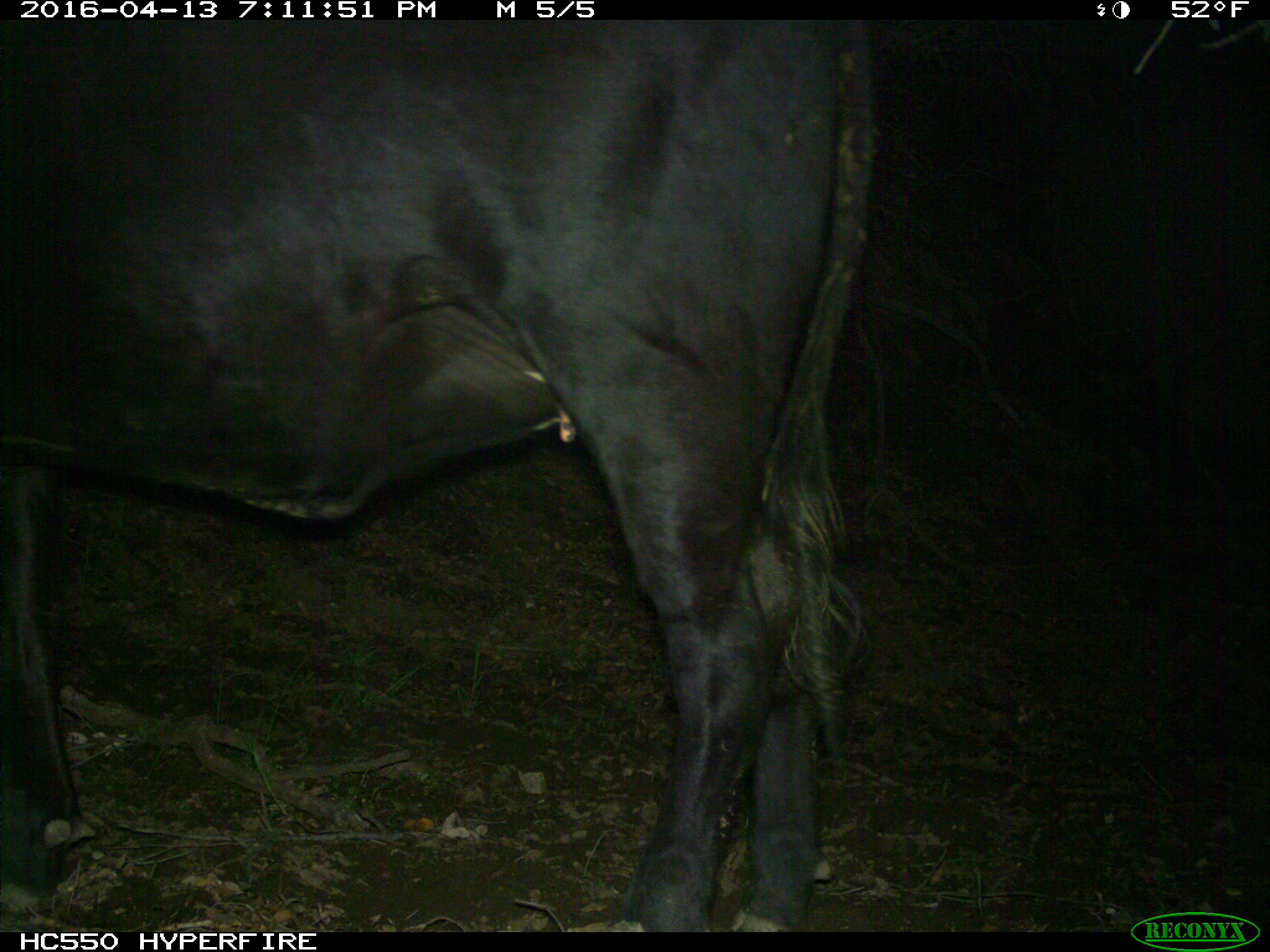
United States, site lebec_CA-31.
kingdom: Animalia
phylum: Chordata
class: Mammalia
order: Artiodactyla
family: Bovidae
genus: Bos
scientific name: Bos taurus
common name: domestic cow